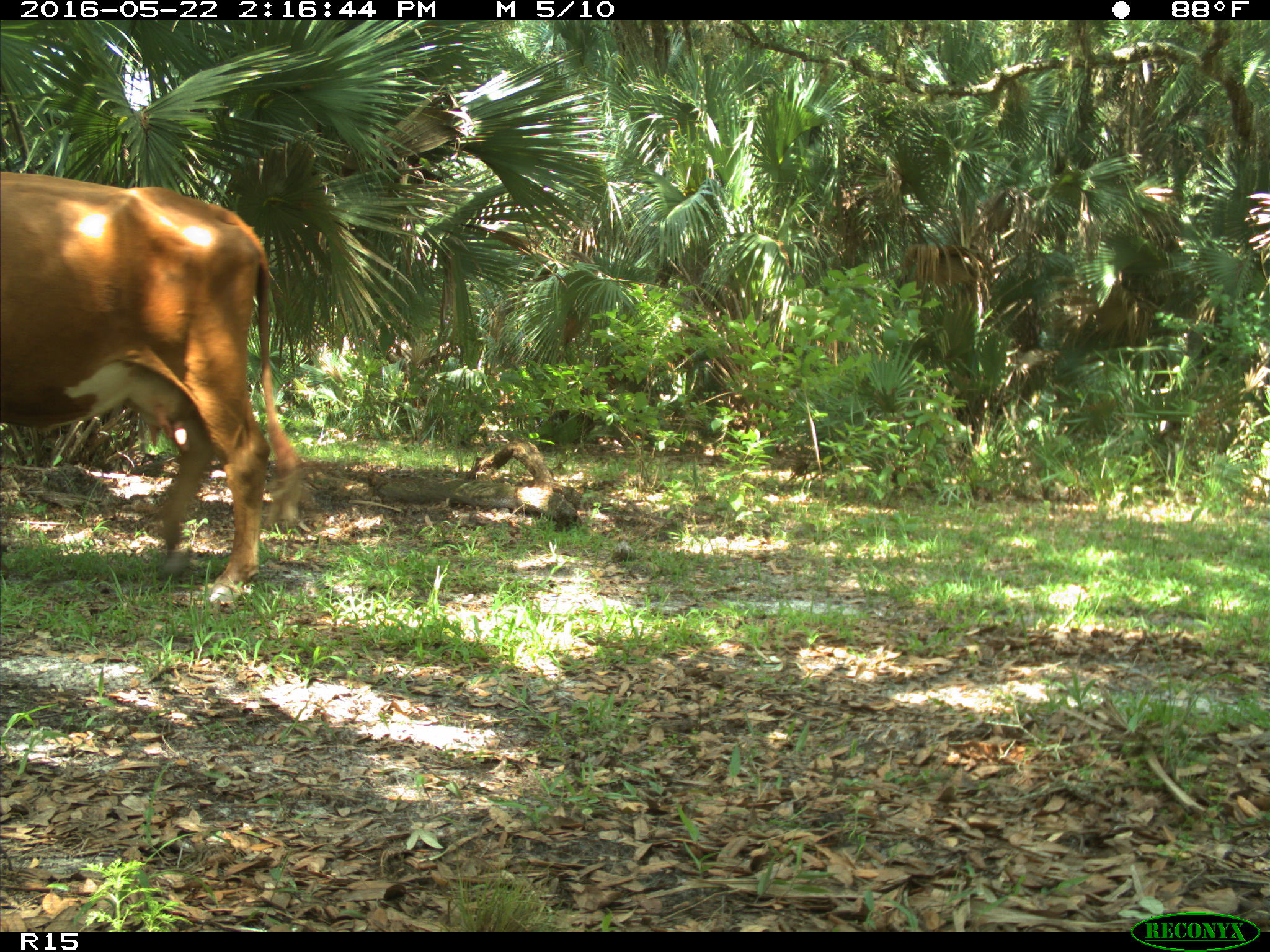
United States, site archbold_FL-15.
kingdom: Animalia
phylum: Chordata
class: Mammalia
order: Artiodactyla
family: Bovidae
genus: Bos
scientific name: Bos taurus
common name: domestic cow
Bos taurus (domestic cow).